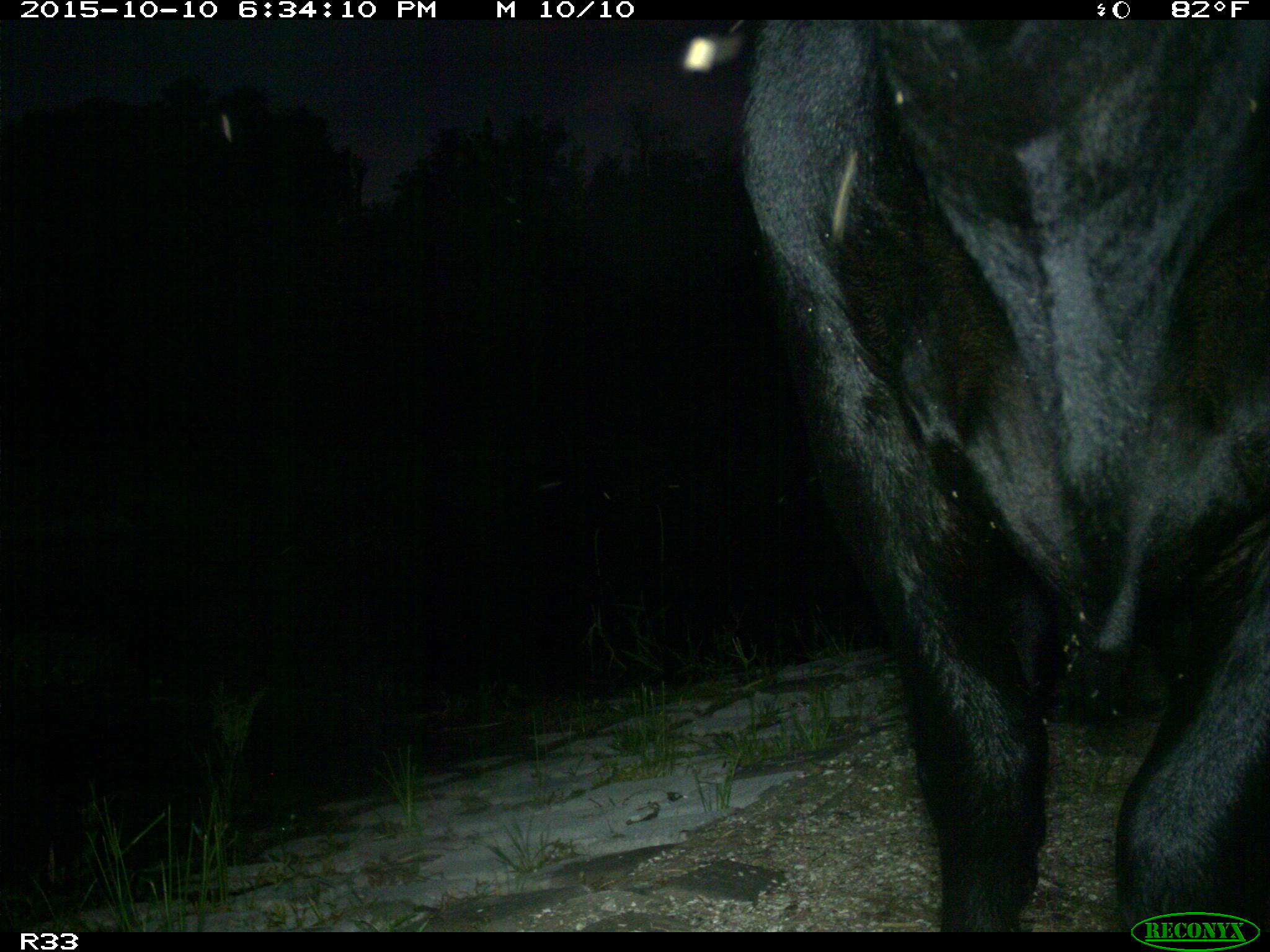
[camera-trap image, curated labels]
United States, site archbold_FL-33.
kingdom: Animalia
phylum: Chordata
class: Mammalia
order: Artiodactyla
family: Bovidae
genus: Bos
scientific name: Bos taurus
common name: domestic cow